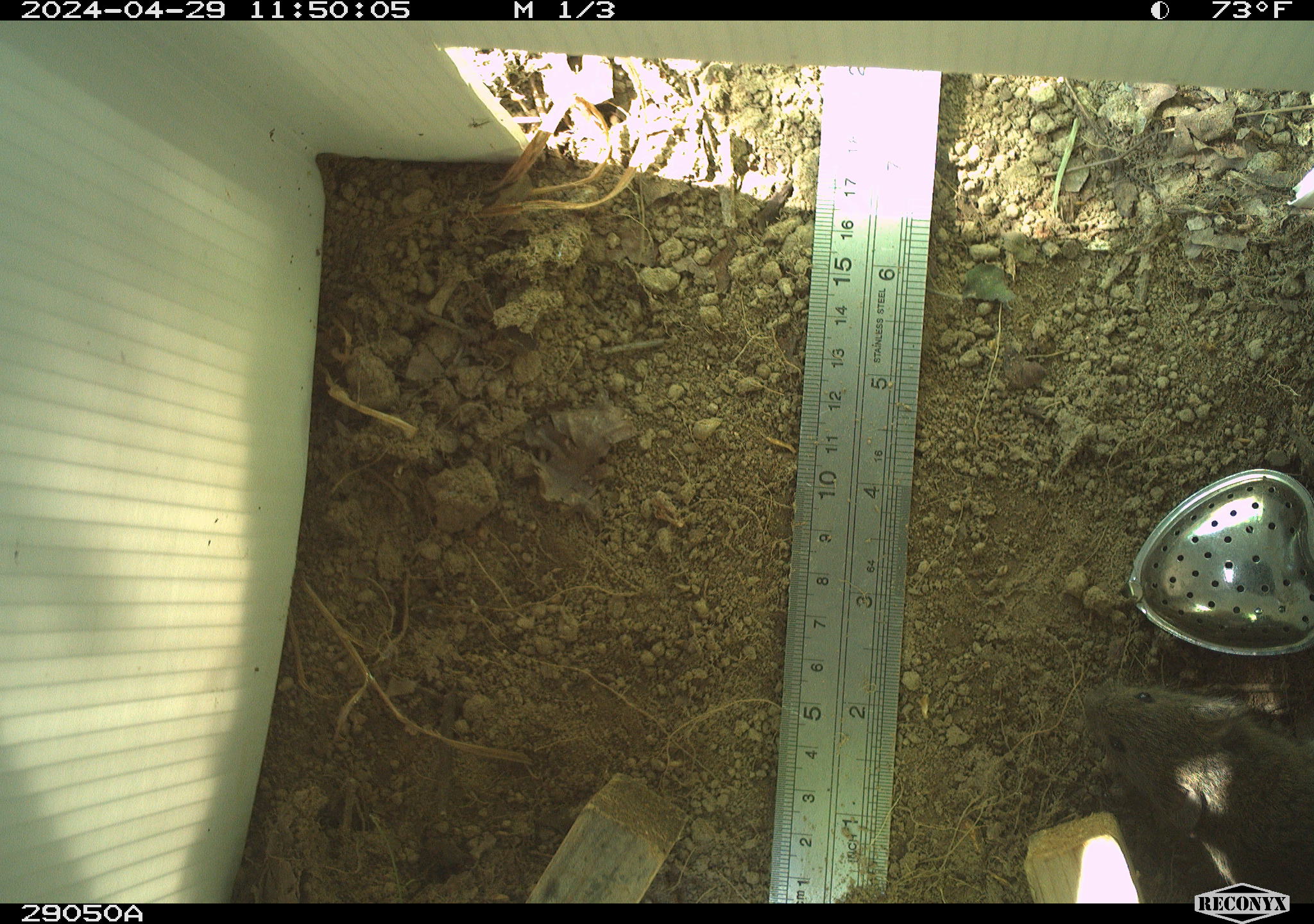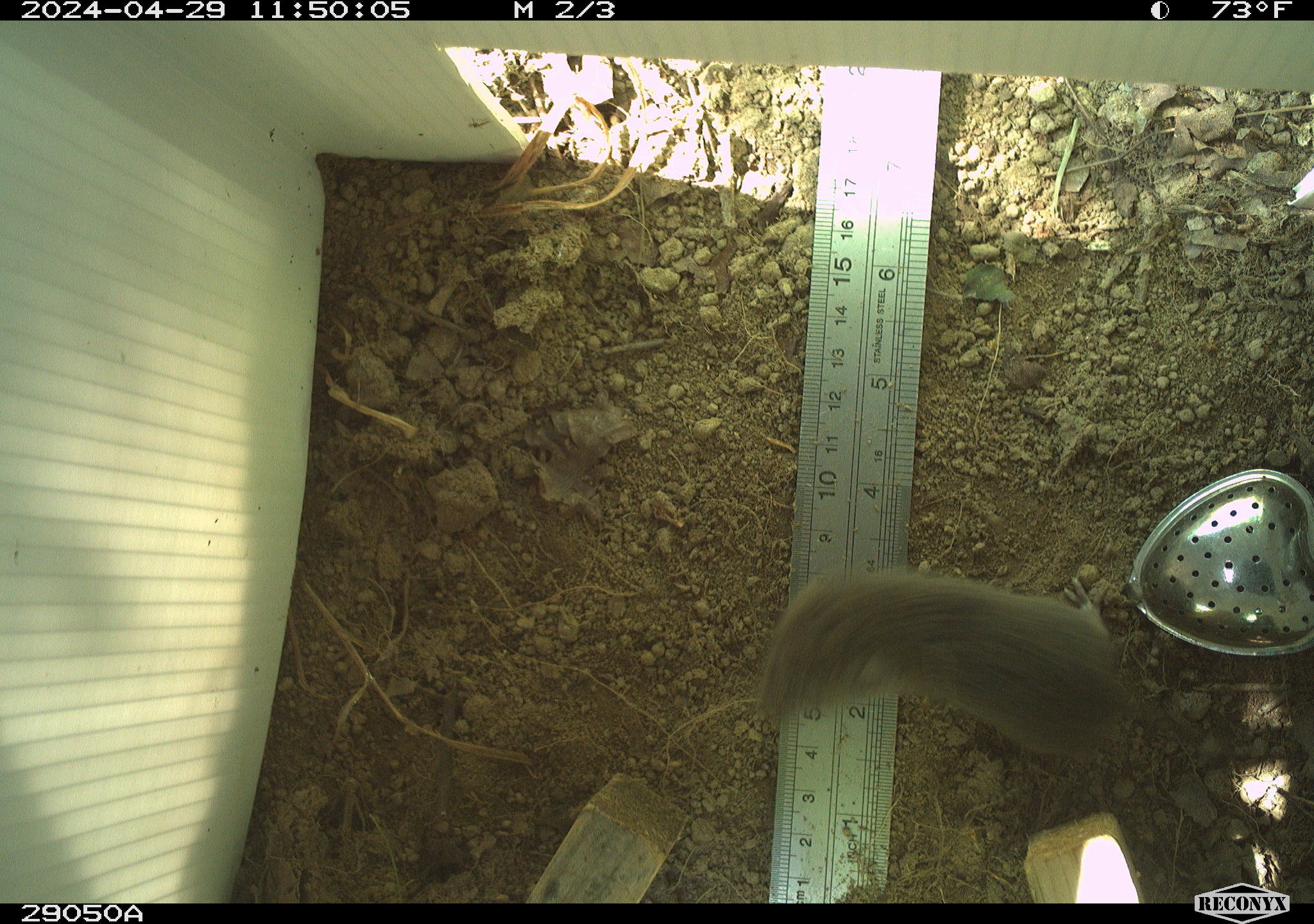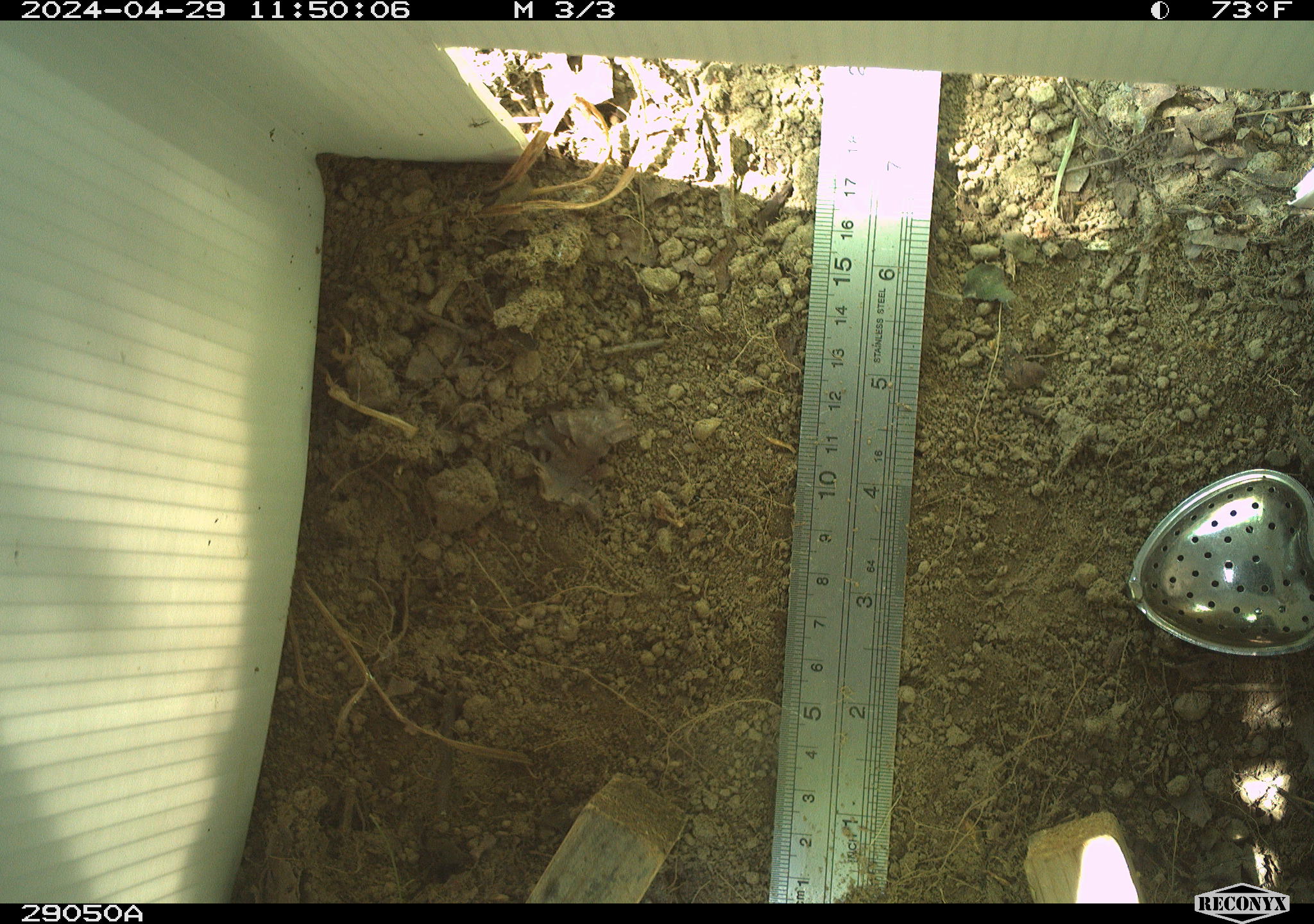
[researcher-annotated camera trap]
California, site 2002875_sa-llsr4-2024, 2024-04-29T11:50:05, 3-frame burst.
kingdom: Animalia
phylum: Chordata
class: Mammalia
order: Rodentia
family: Cricetidae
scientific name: Arvicolinae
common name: voles, lemmings, and muskrats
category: arvicolinae subfamily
Arvicolinae subfamily (voles, lemmings, and muskrats) (Arvicolinae).